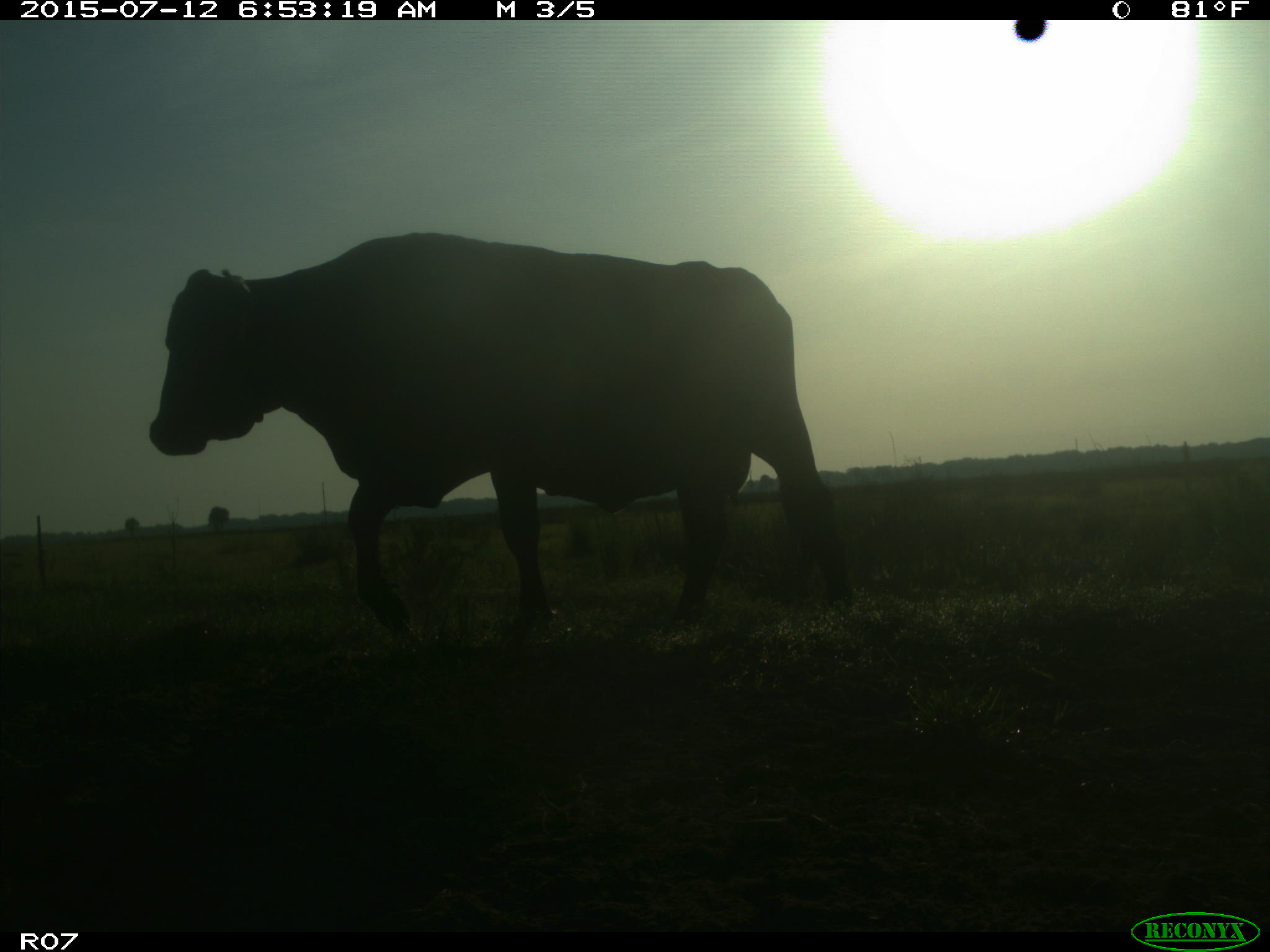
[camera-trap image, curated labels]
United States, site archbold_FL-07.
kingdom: Animalia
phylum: Chordata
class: Mammalia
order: Artiodactyla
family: Bovidae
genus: Bos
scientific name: Bos taurus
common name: domestic cow